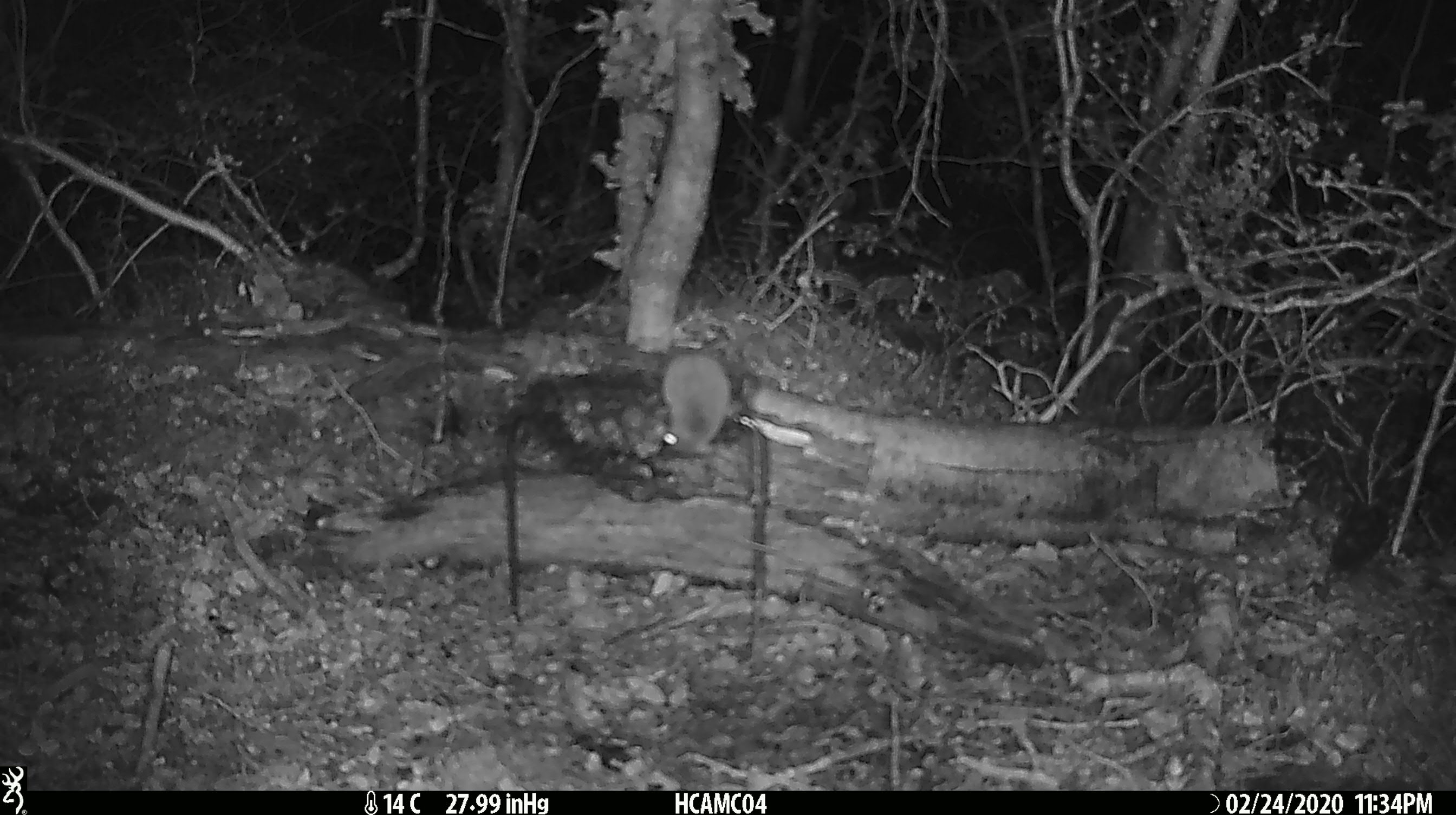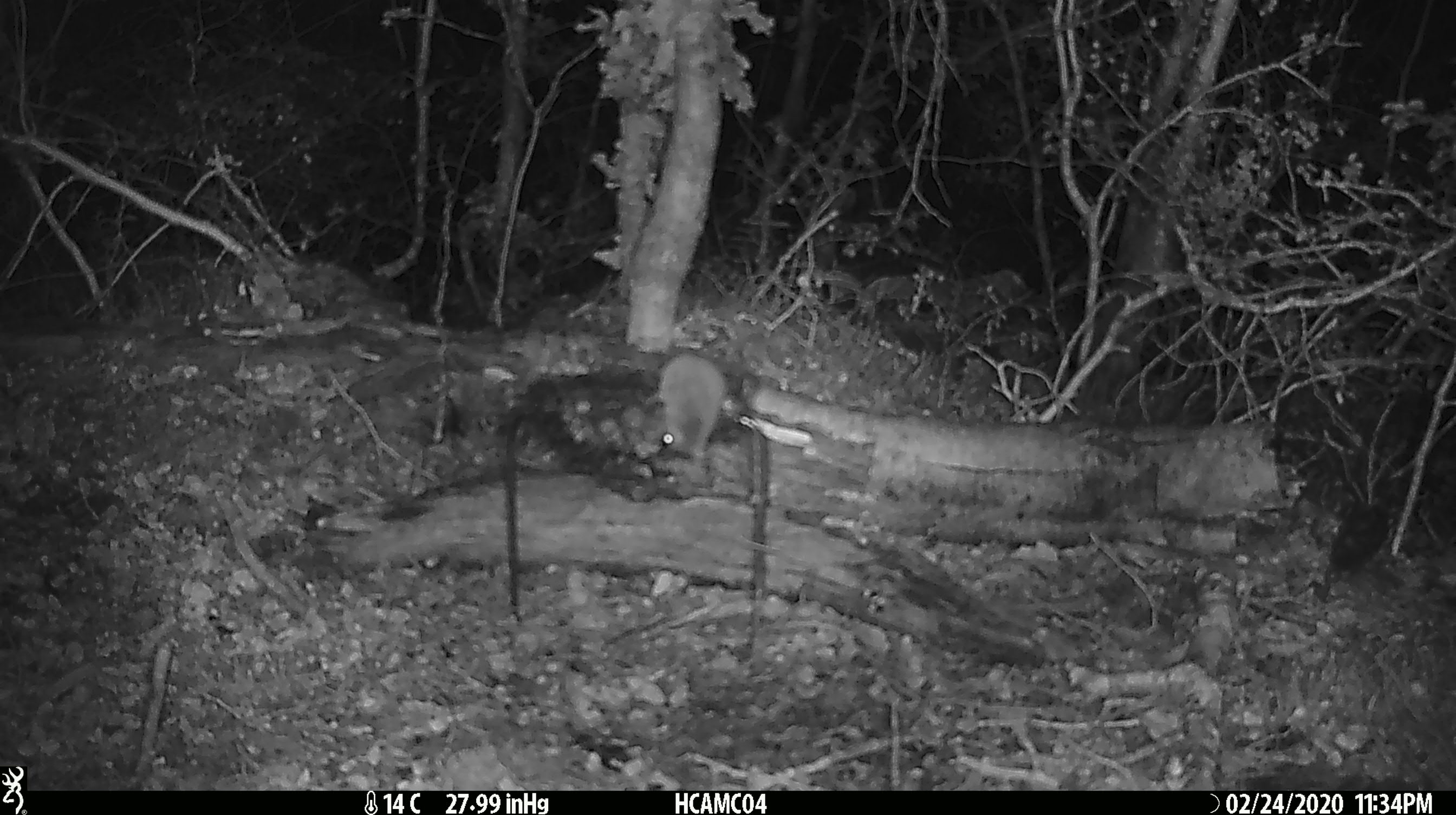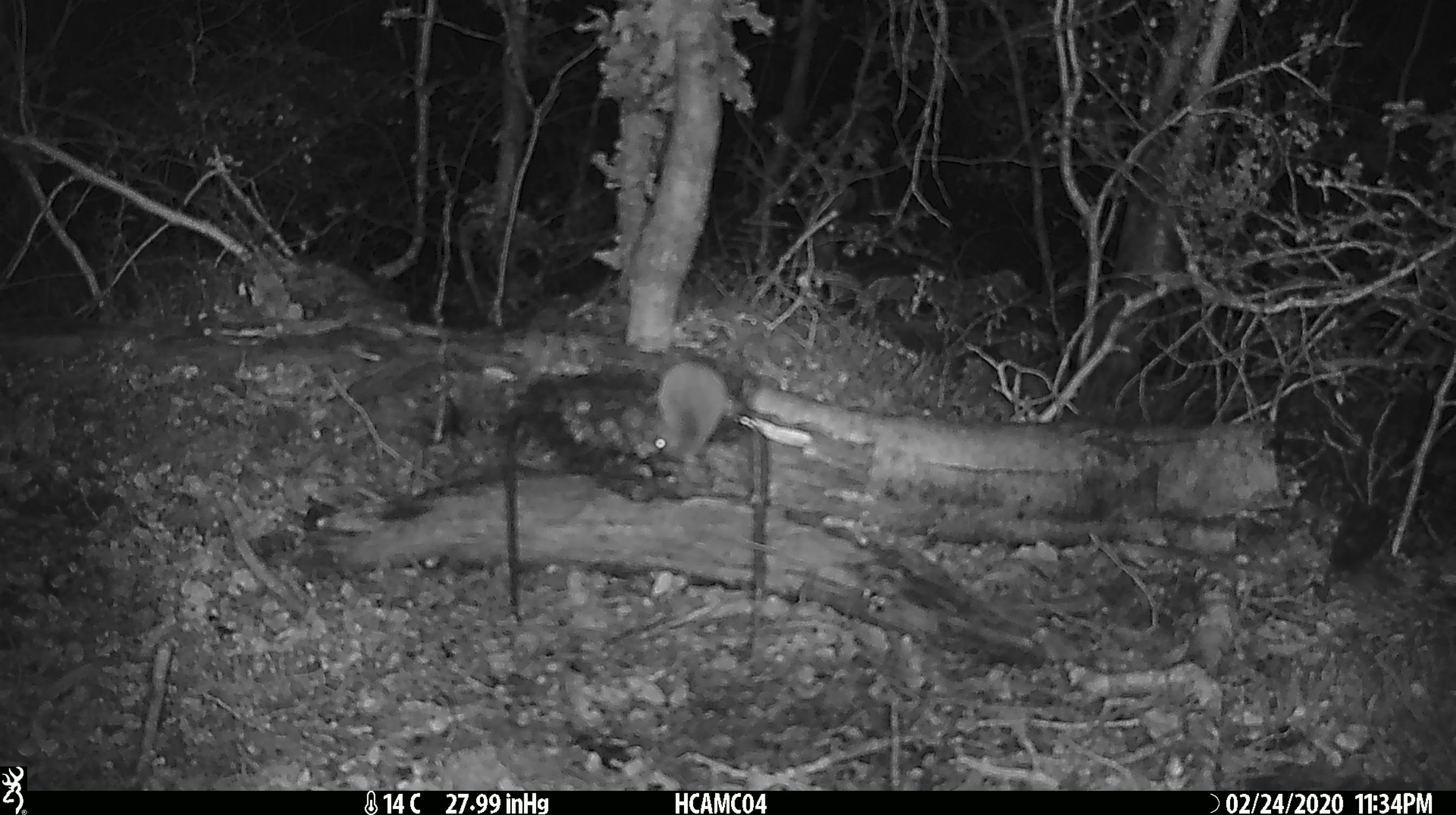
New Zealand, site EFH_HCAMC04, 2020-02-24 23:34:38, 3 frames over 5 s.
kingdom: Animalia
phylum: Chordata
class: Mammalia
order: Rodentia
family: Muridae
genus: Mus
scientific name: Mus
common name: mouse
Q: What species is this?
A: Mouse (Mus).